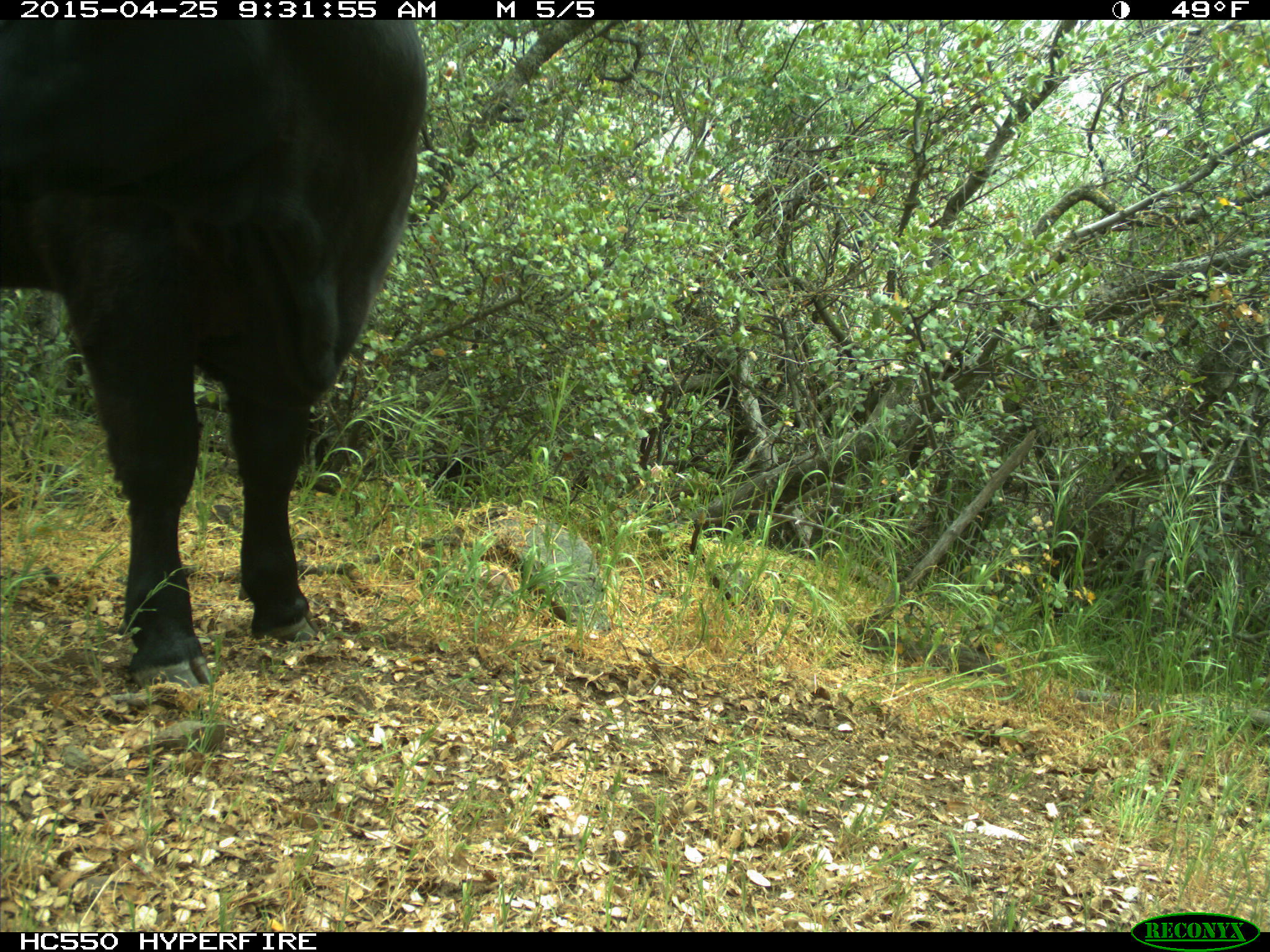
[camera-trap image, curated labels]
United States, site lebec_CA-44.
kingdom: Animalia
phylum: Chordata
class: Mammalia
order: Artiodactyla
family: Suidae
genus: Sus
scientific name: Sus scrofa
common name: wild boar